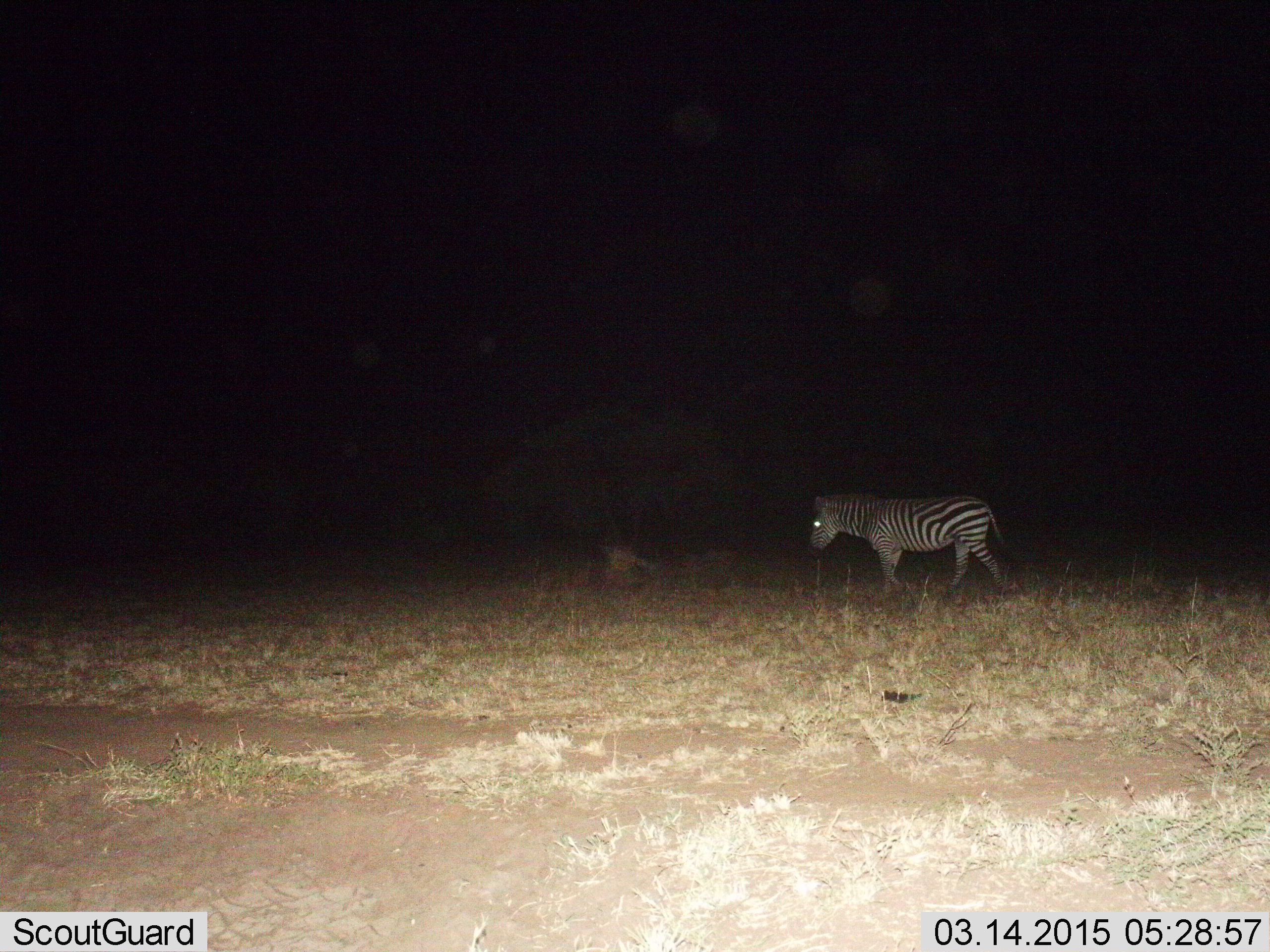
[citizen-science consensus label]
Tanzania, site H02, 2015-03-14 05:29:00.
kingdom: Animalia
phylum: Chordata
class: Mammalia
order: Perissodactyla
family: Equidae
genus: Equus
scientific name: Equus quagga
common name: plains zebra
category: zebra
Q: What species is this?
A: Zebra (plains zebra) (Equus quagga).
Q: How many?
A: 1.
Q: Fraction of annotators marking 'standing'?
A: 10%.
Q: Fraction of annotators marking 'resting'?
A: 0%.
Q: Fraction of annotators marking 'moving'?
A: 90%.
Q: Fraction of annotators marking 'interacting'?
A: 0%.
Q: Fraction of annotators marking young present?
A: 0%.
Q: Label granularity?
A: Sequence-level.